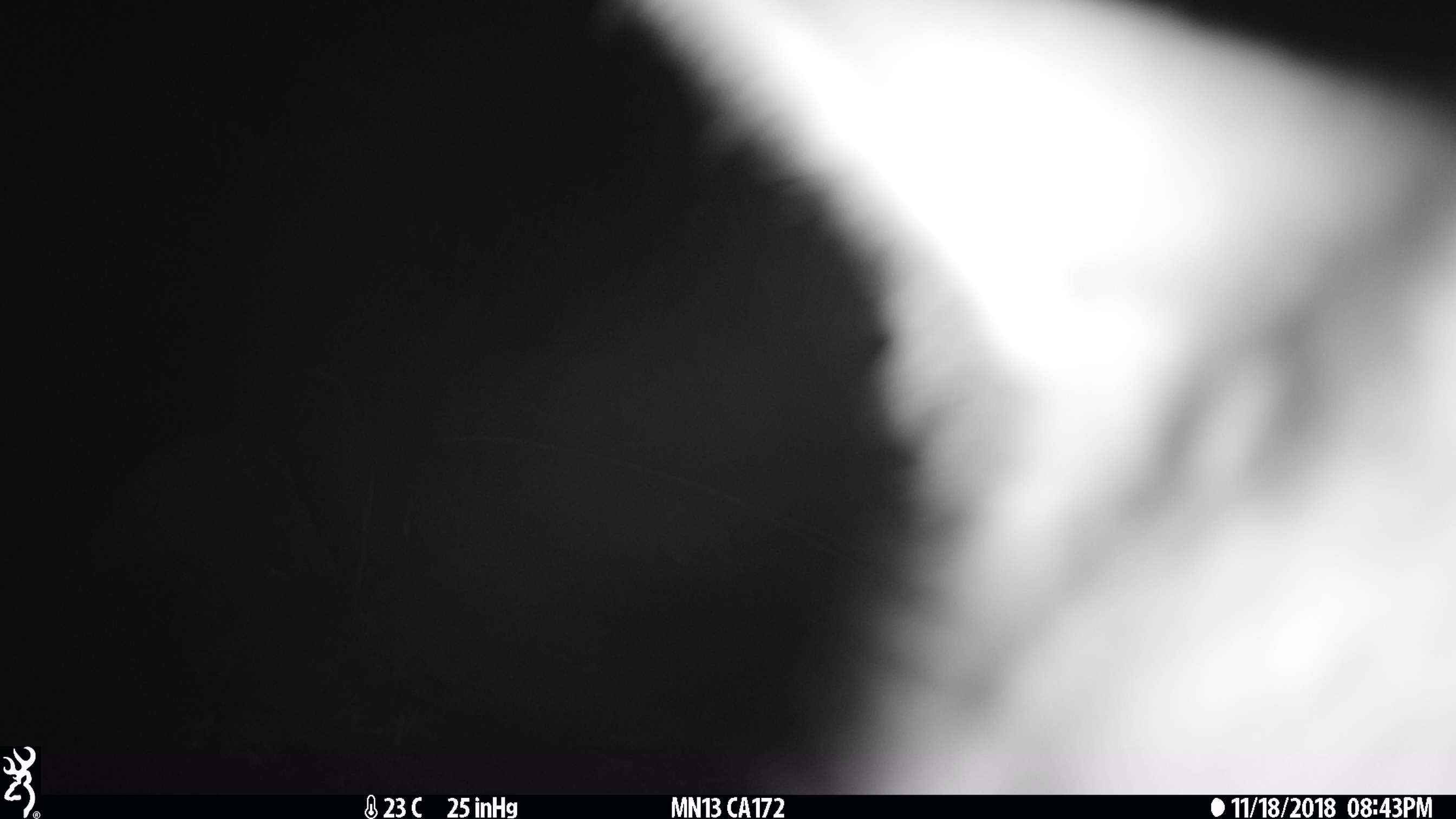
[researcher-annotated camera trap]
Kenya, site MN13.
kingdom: Animalia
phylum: Chordata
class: Mammalia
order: Carnivora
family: Canidae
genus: Lupulella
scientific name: Lupulella mesomelas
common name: black-backed jackal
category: jackal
Jackal (black-backed jackal) (Lupulella mesomelas).